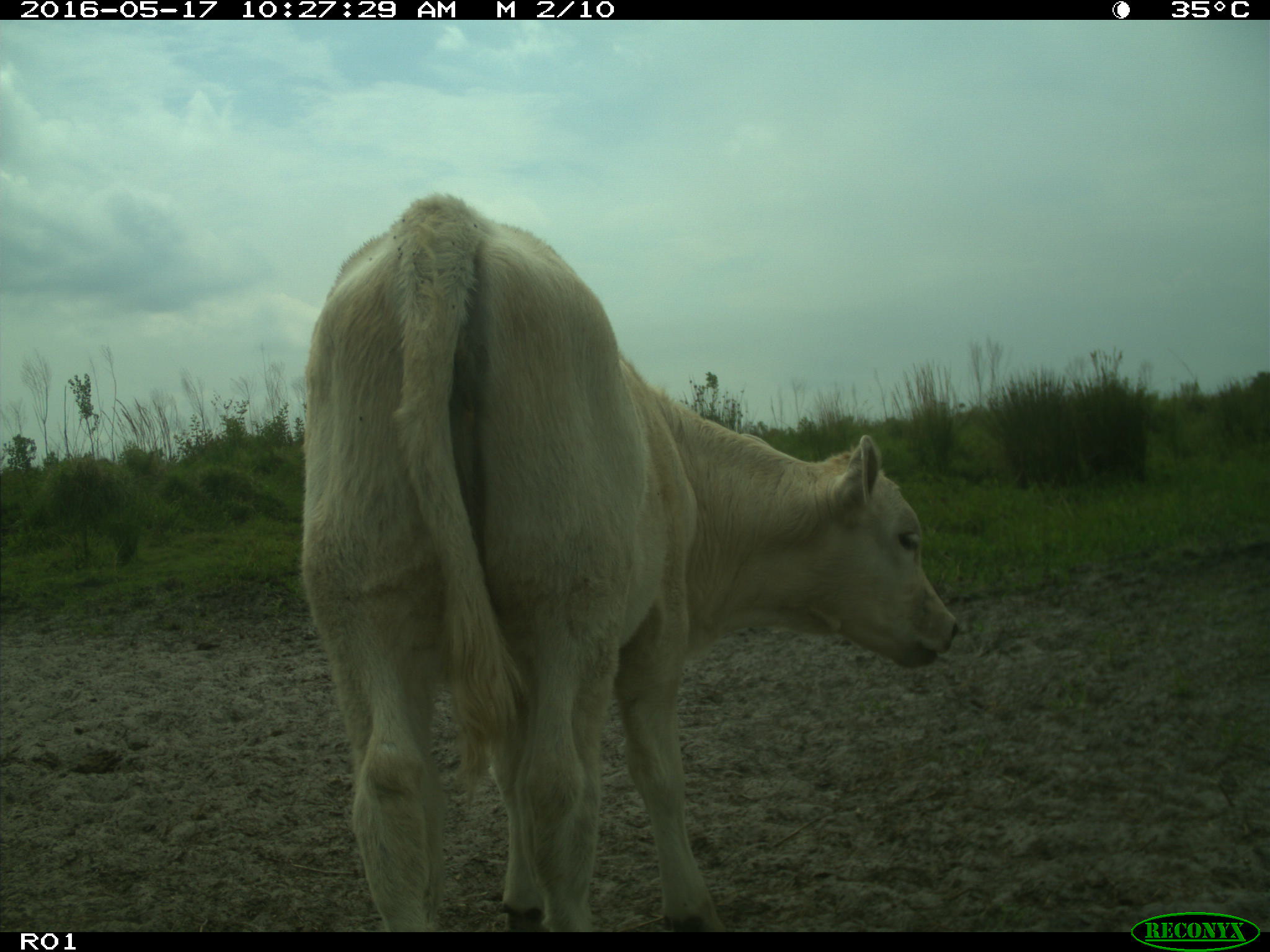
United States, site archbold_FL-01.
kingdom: Animalia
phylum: Chordata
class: Mammalia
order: Artiodactyla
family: Bovidae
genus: Bos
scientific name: Bos taurus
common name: domestic cow